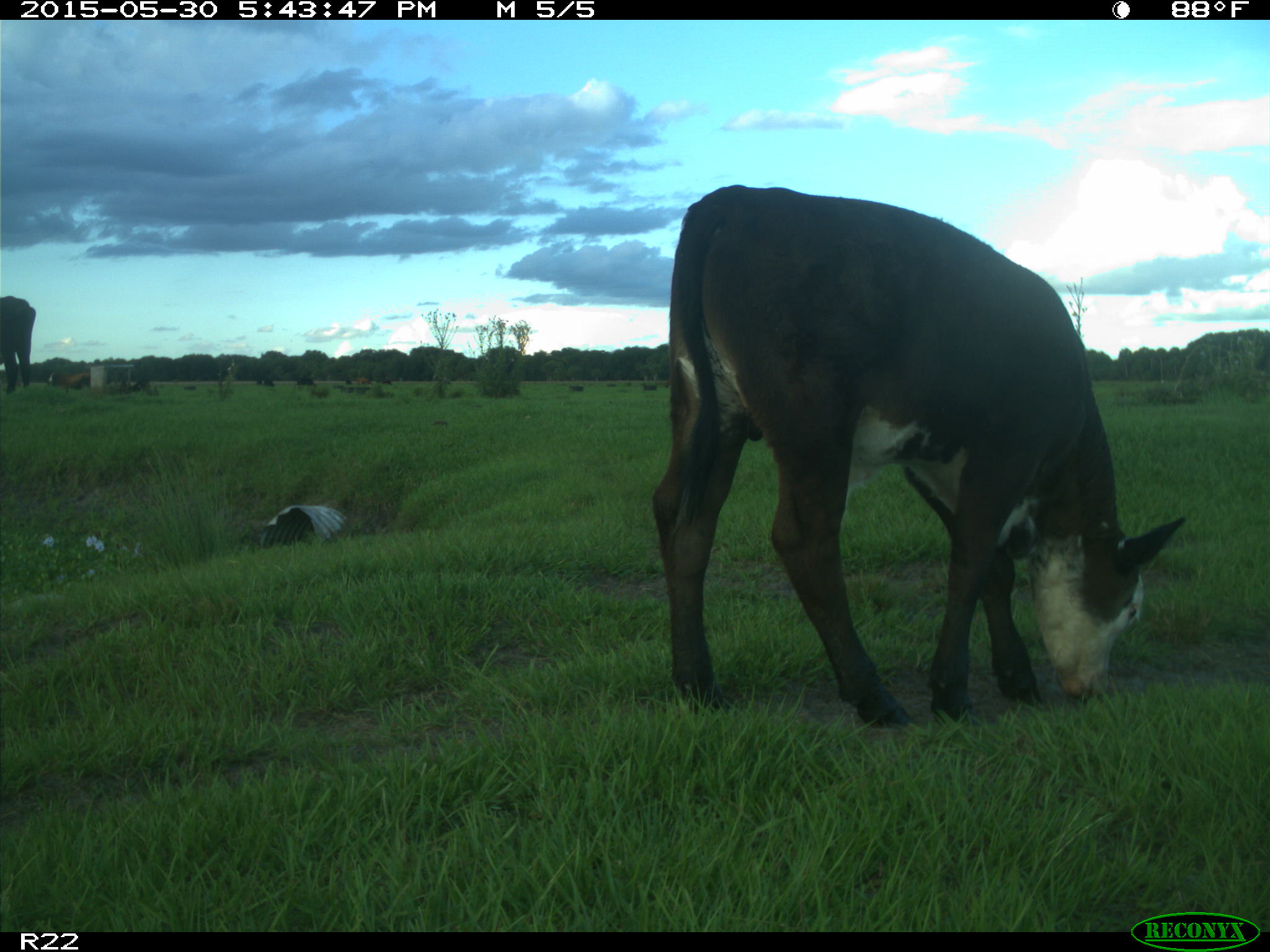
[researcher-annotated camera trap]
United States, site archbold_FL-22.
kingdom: Animalia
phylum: Chordata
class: Mammalia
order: Artiodactyla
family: Bovidae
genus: Bos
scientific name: Bos taurus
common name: domestic cow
Bos taurus (domestic cow).